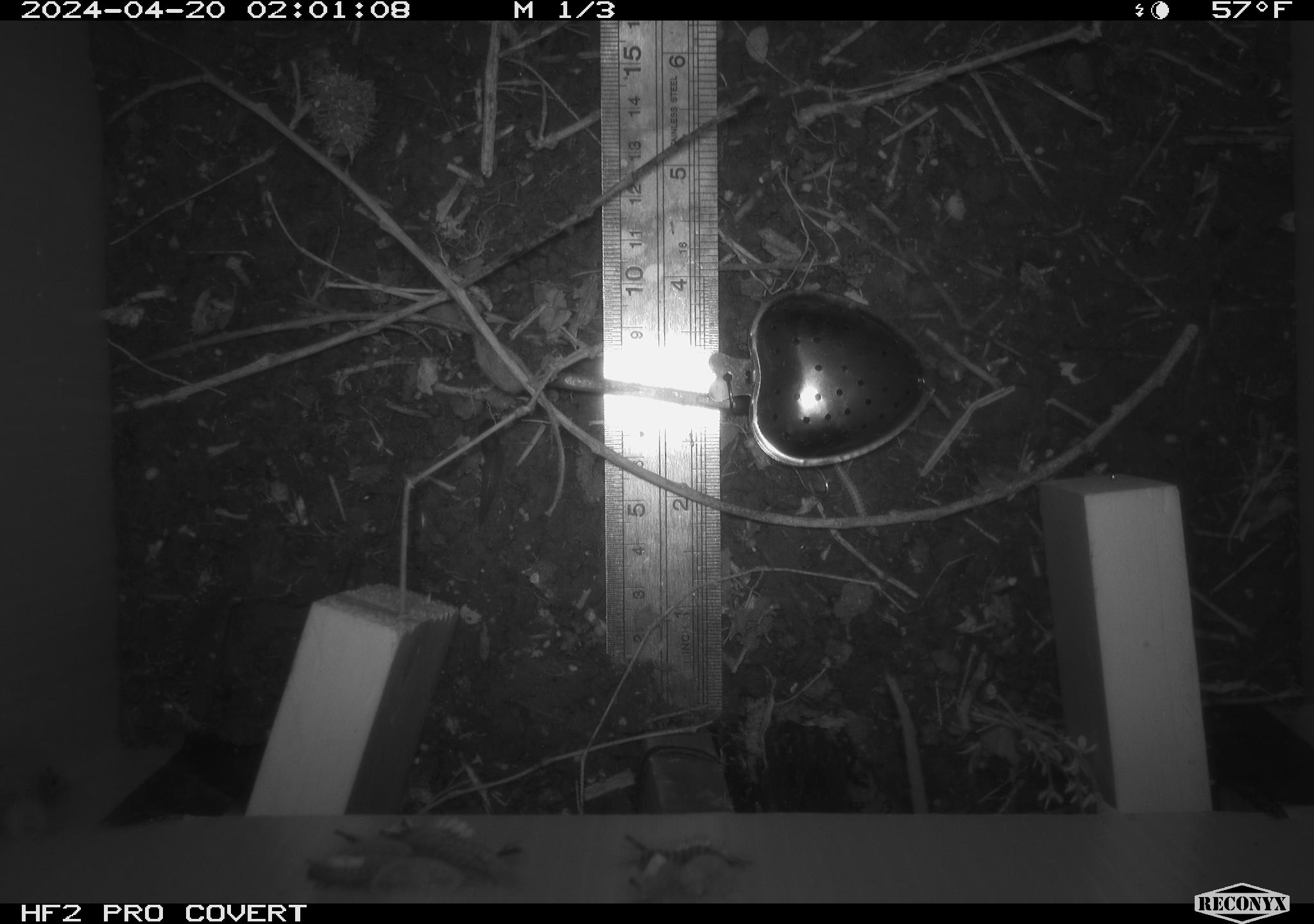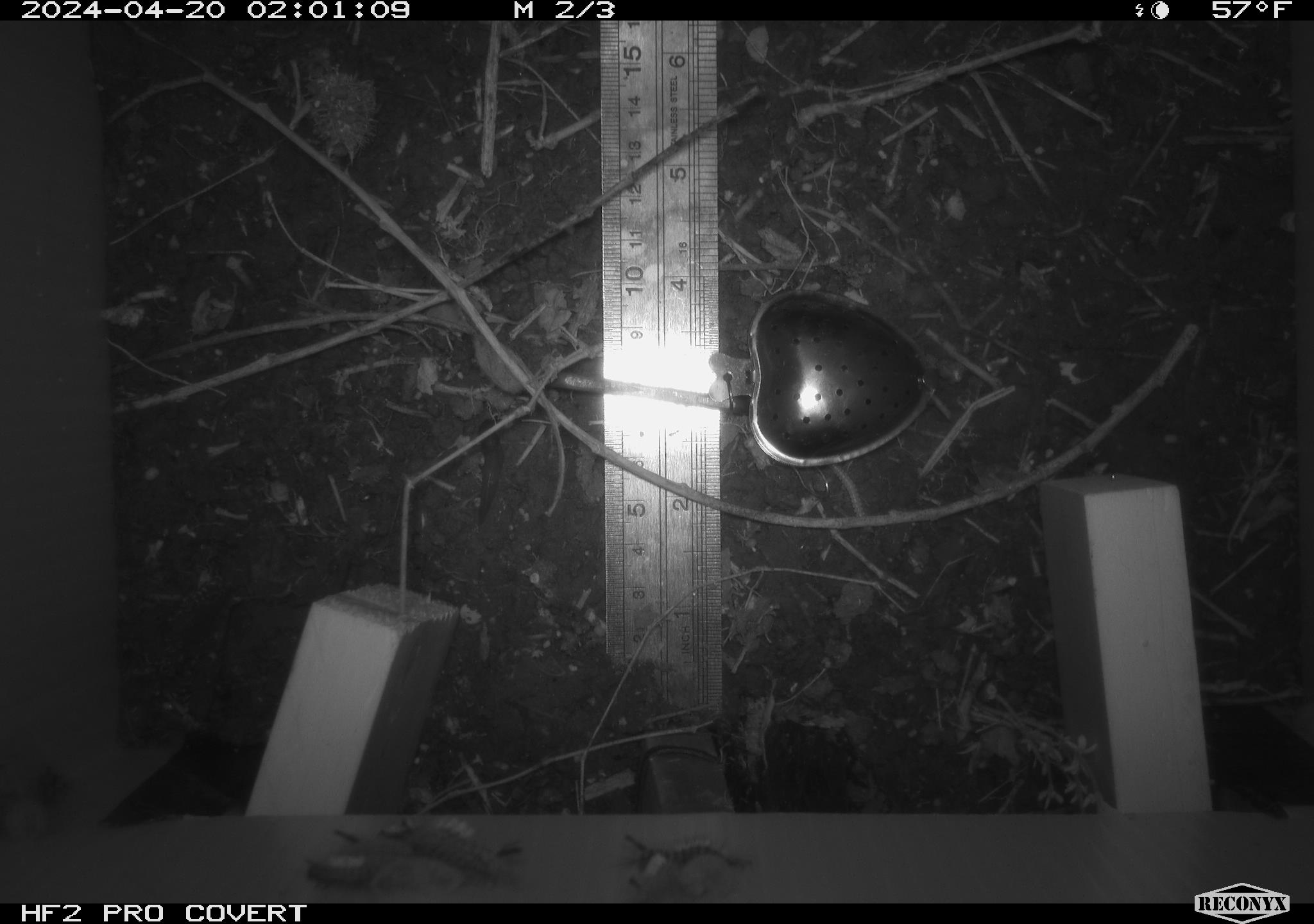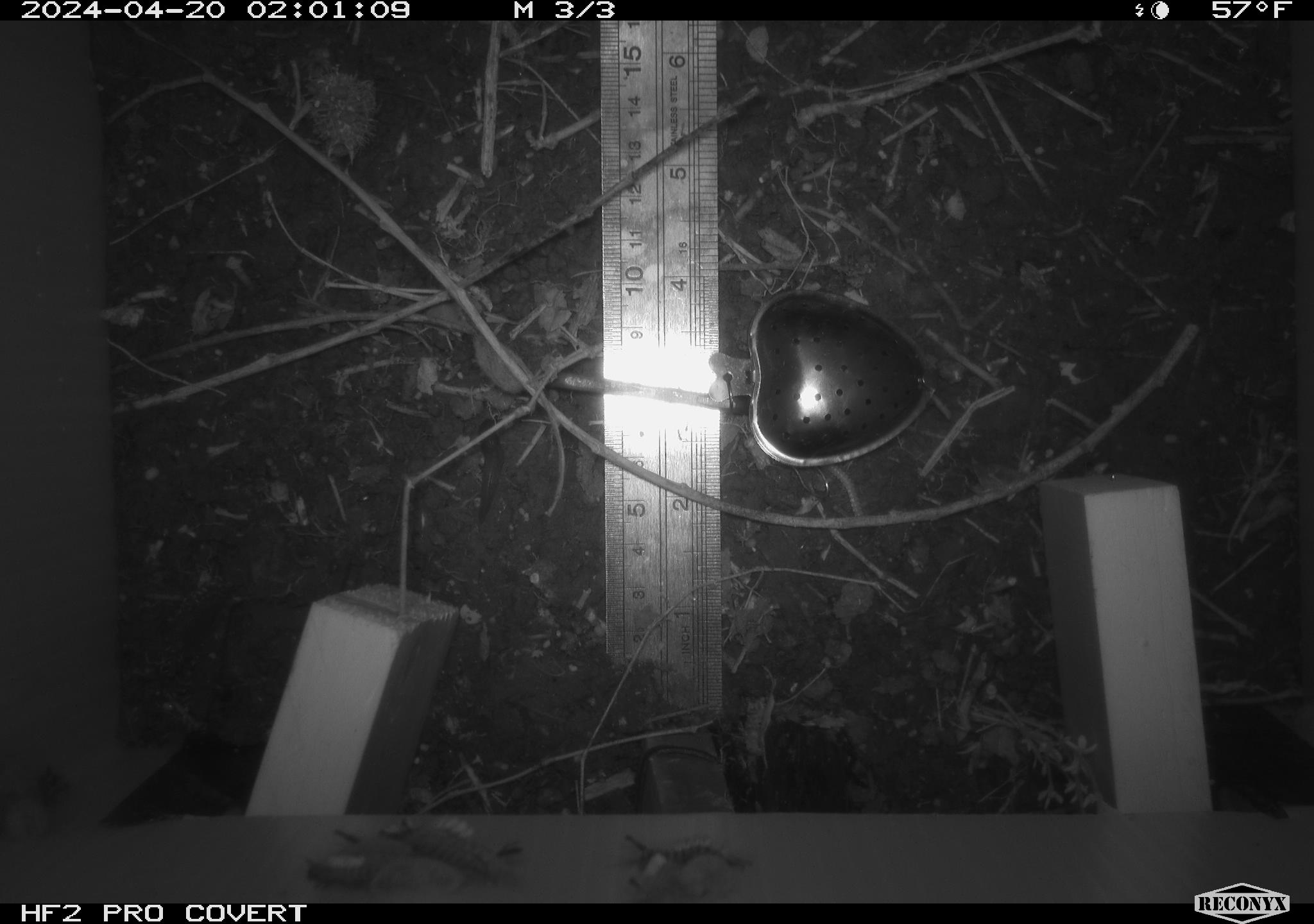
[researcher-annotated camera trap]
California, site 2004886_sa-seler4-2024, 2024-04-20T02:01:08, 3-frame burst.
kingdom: Animalia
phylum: Arthropoda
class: Insecta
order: Lepidoptera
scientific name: Lepidoptera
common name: butterflies and moths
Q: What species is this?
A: Butterflies and moths (Lepidoptera).